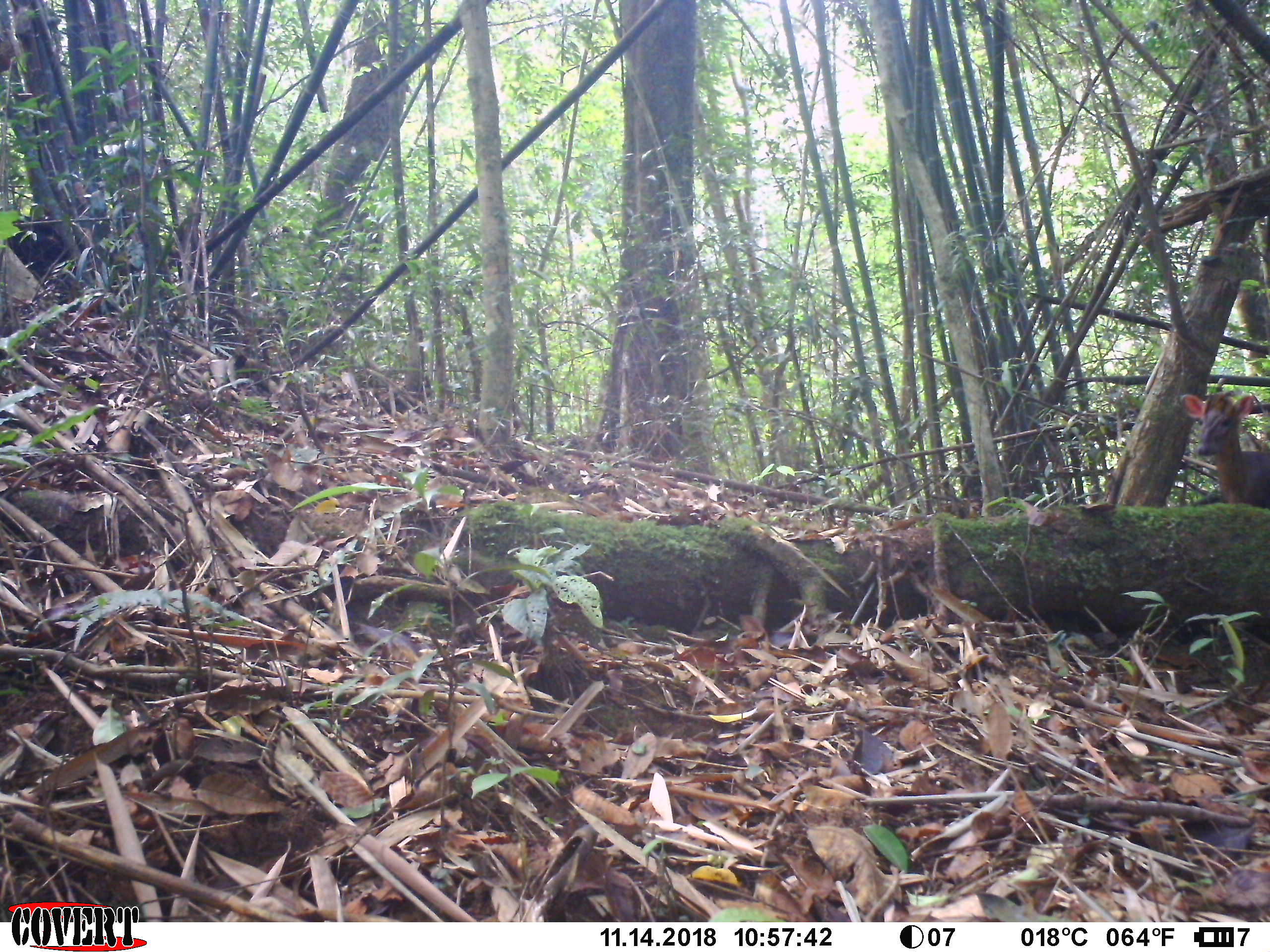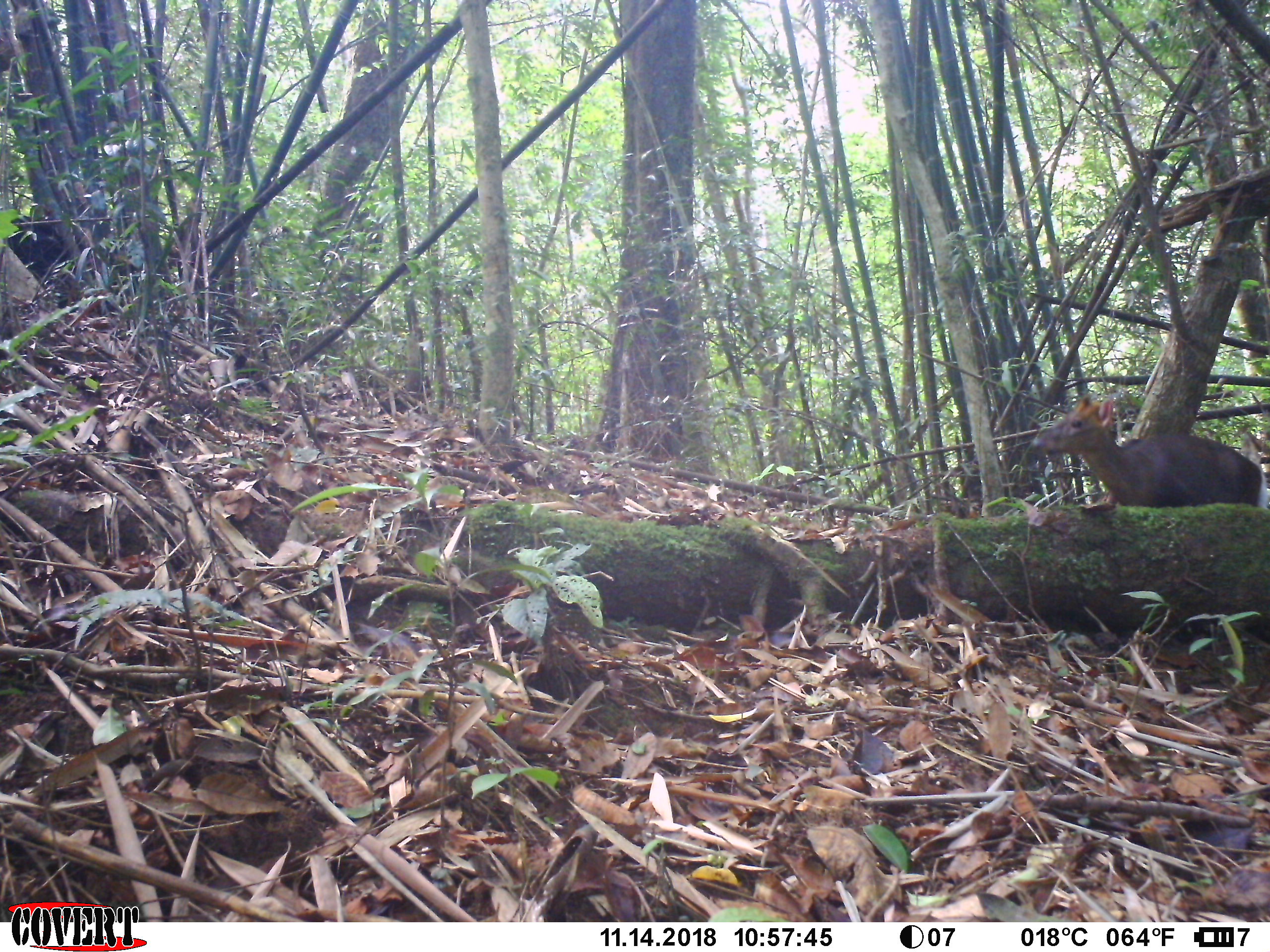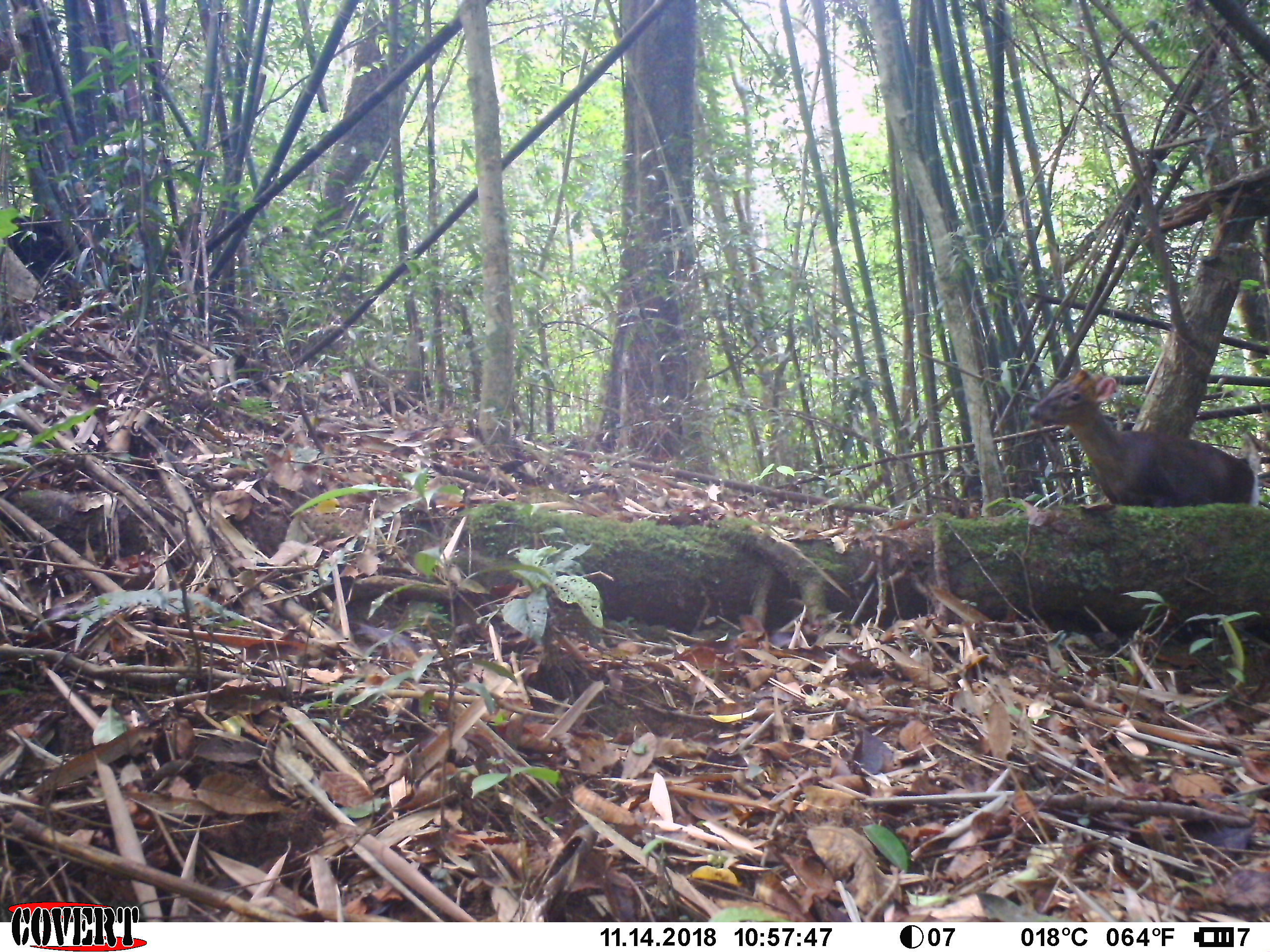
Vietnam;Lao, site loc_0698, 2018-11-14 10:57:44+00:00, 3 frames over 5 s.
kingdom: Animalia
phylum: Chordata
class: Mammalia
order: Rodentia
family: Muridae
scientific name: Muridae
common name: old-world mice and rats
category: unidentified murid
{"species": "unidentified murid (old-world mice and rats) (Muridae)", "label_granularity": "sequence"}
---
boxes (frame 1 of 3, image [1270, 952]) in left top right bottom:
unidentified murid: 1178 390 1269 507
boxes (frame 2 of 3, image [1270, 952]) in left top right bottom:
unidentified murid: 1033 391 1263 507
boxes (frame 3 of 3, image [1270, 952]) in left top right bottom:
unidentified murid: 1026 364 1259 507